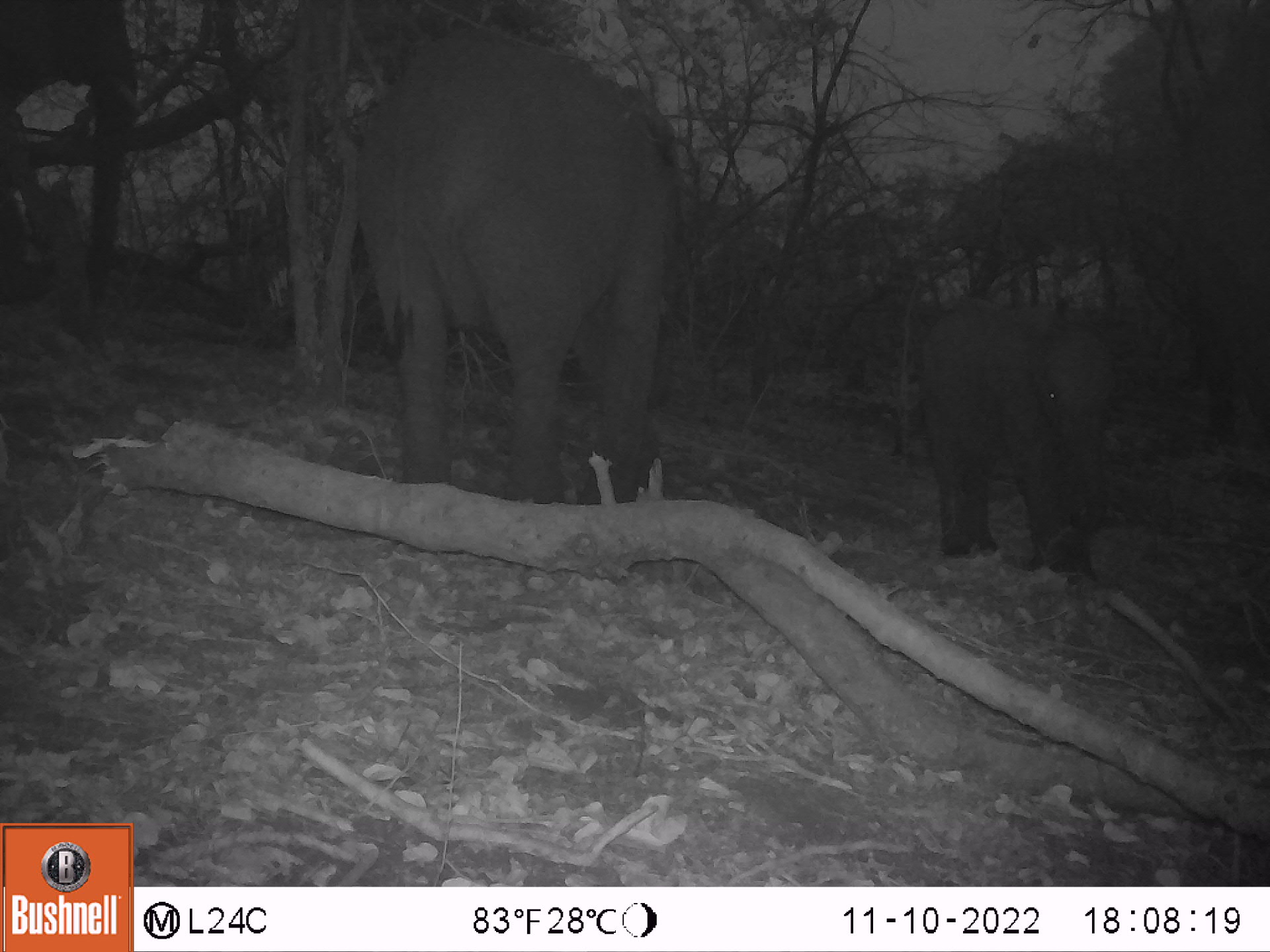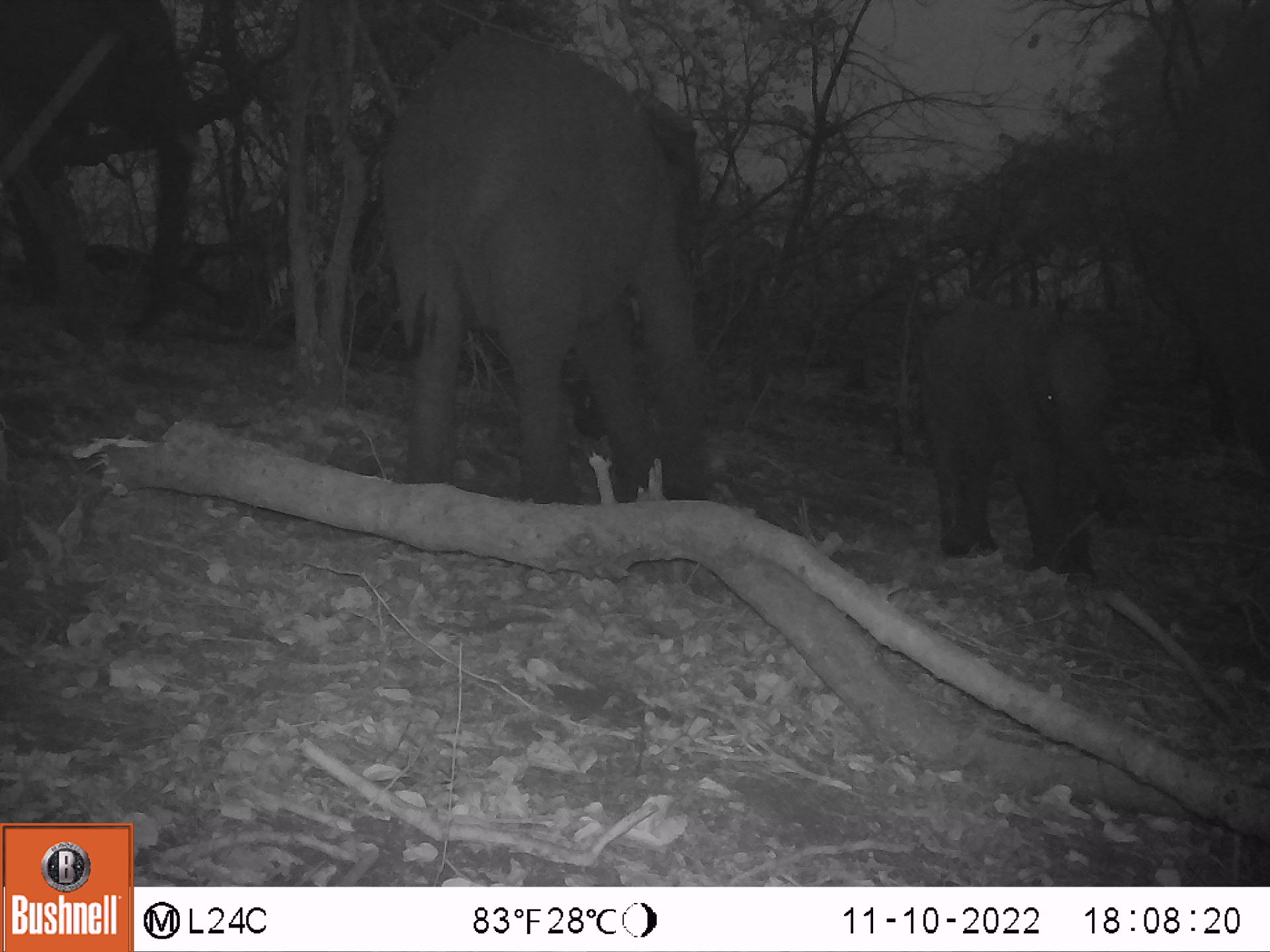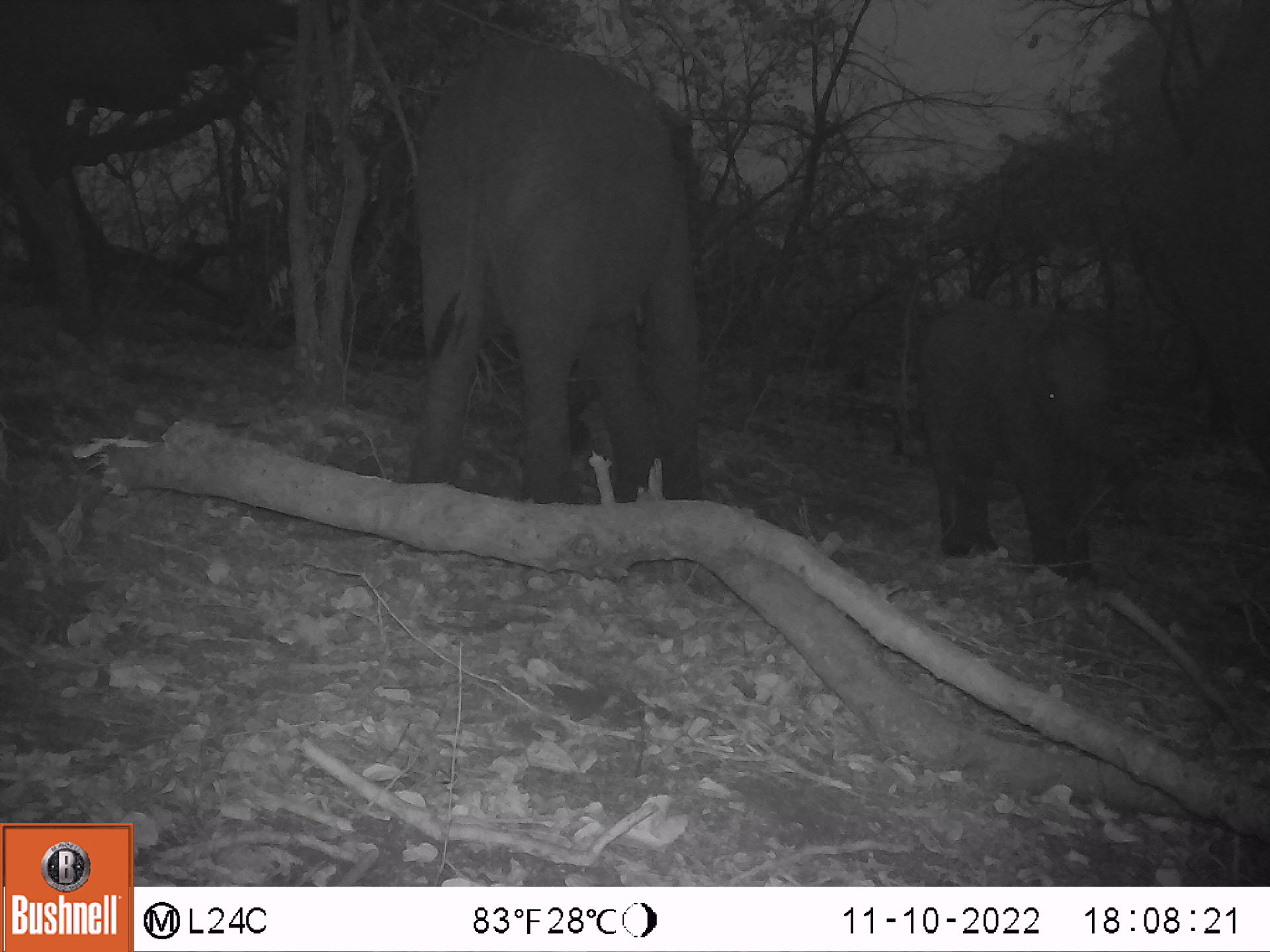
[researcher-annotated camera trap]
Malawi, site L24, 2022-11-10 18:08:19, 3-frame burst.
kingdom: Animalia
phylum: Chordata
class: Mammalia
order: Proboscidea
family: Elephantidae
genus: Loxodonta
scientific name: Loxodonta africana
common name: african savanna elephant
African savanna elephant (Loxodonta africana), count 4.